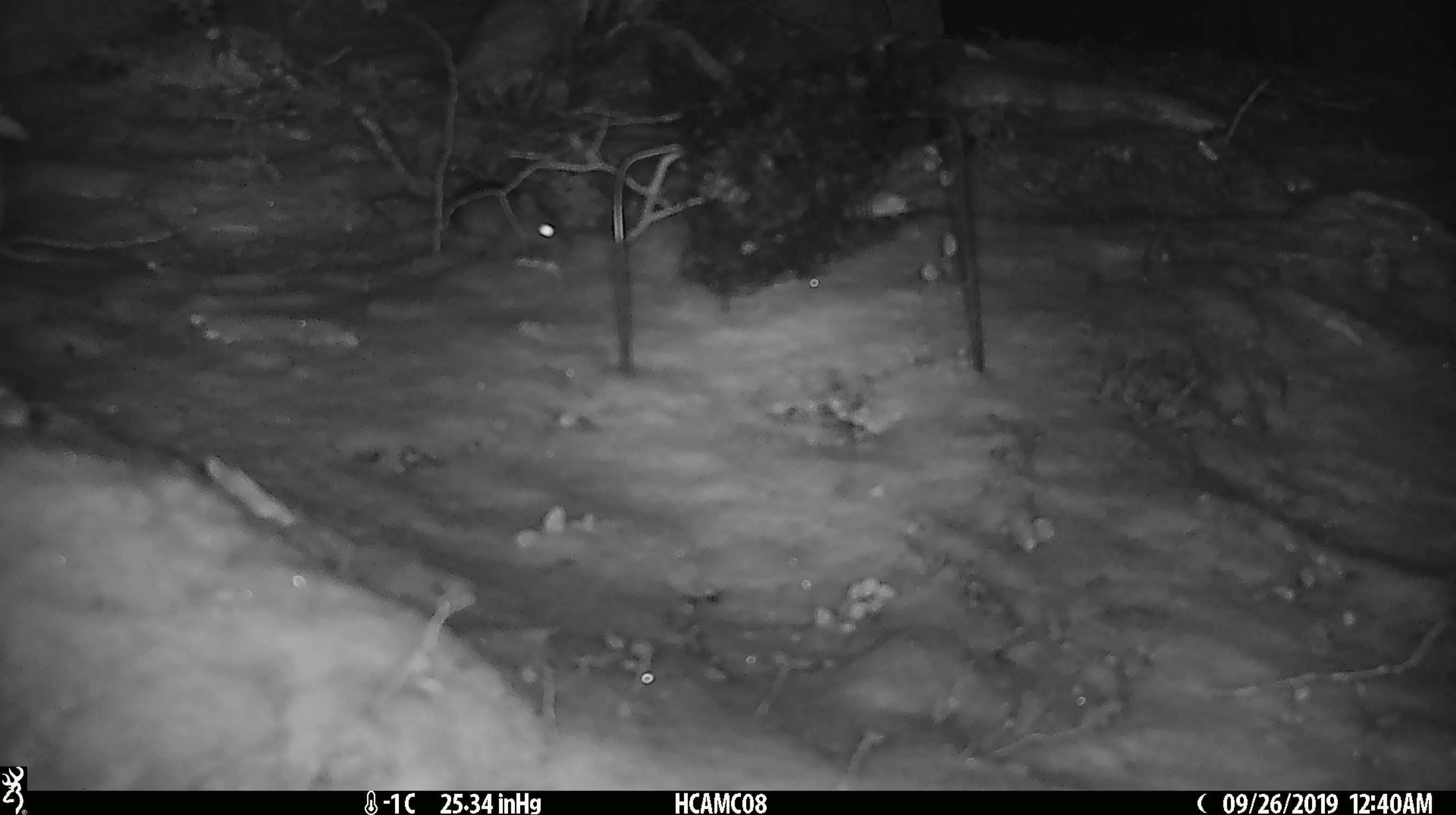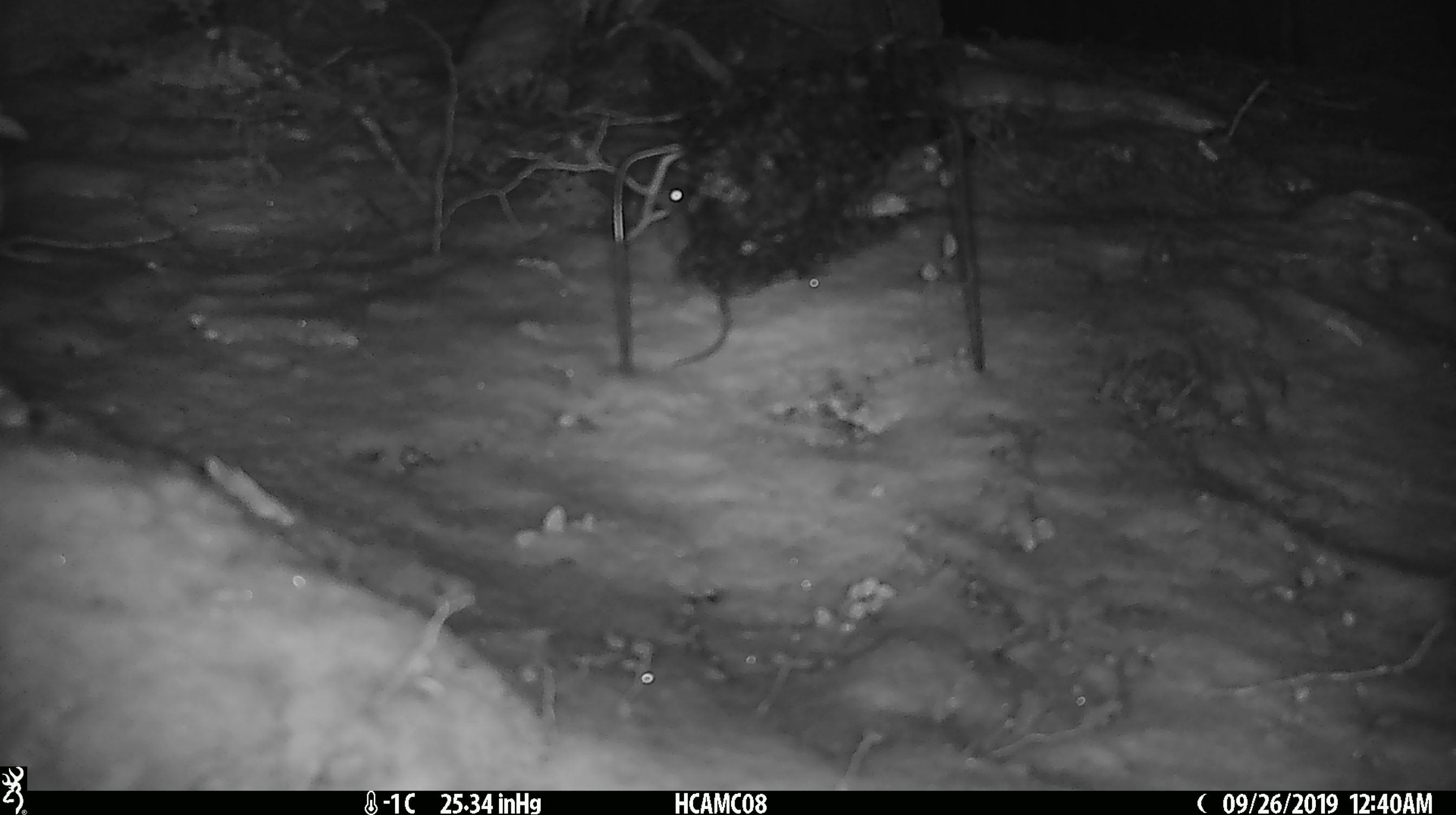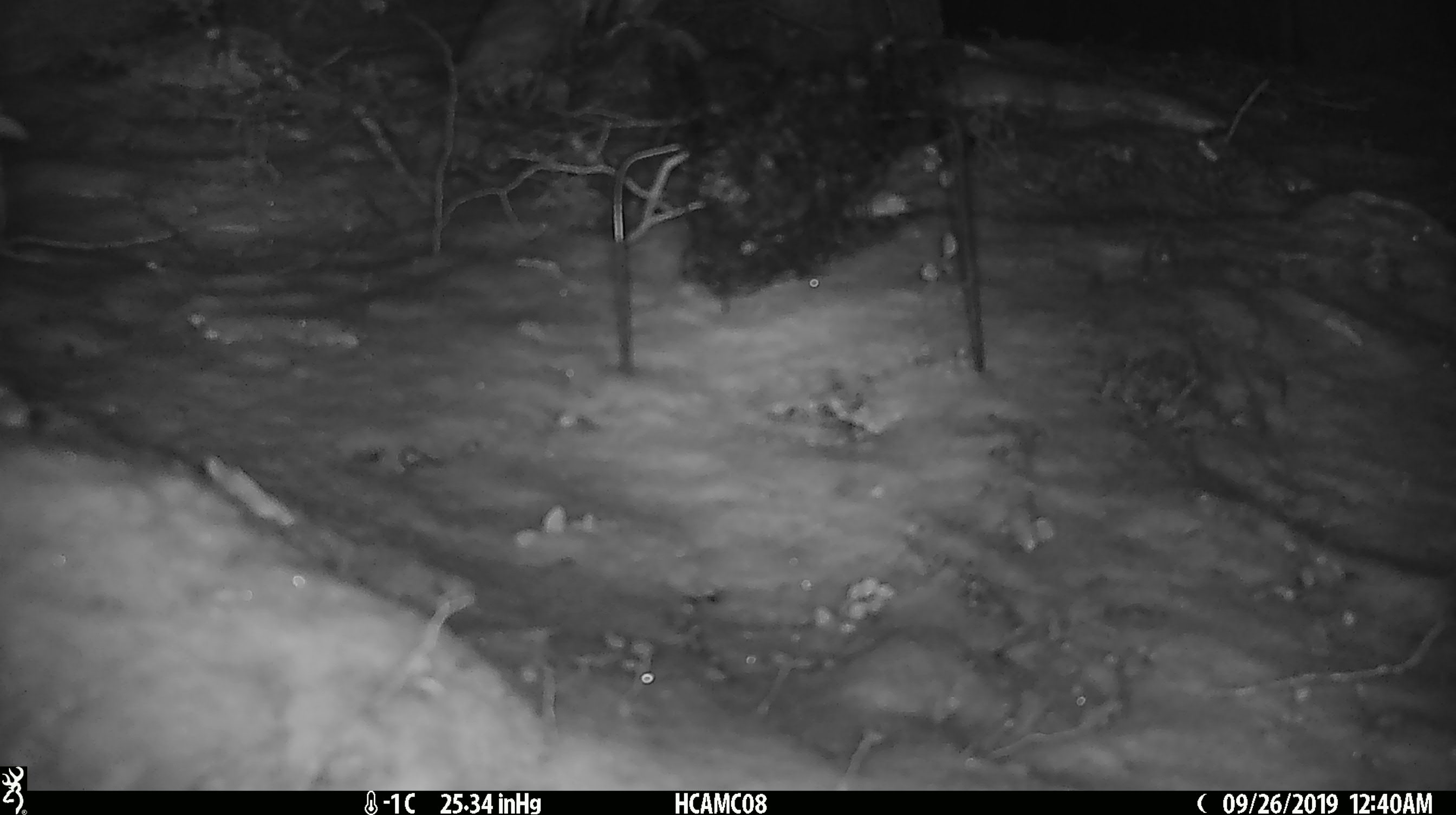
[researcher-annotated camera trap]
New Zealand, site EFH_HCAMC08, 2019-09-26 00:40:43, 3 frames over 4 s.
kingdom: Animalia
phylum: Chordata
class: Mammalia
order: Rodentia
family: Muridae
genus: Mus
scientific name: Mus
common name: mouse